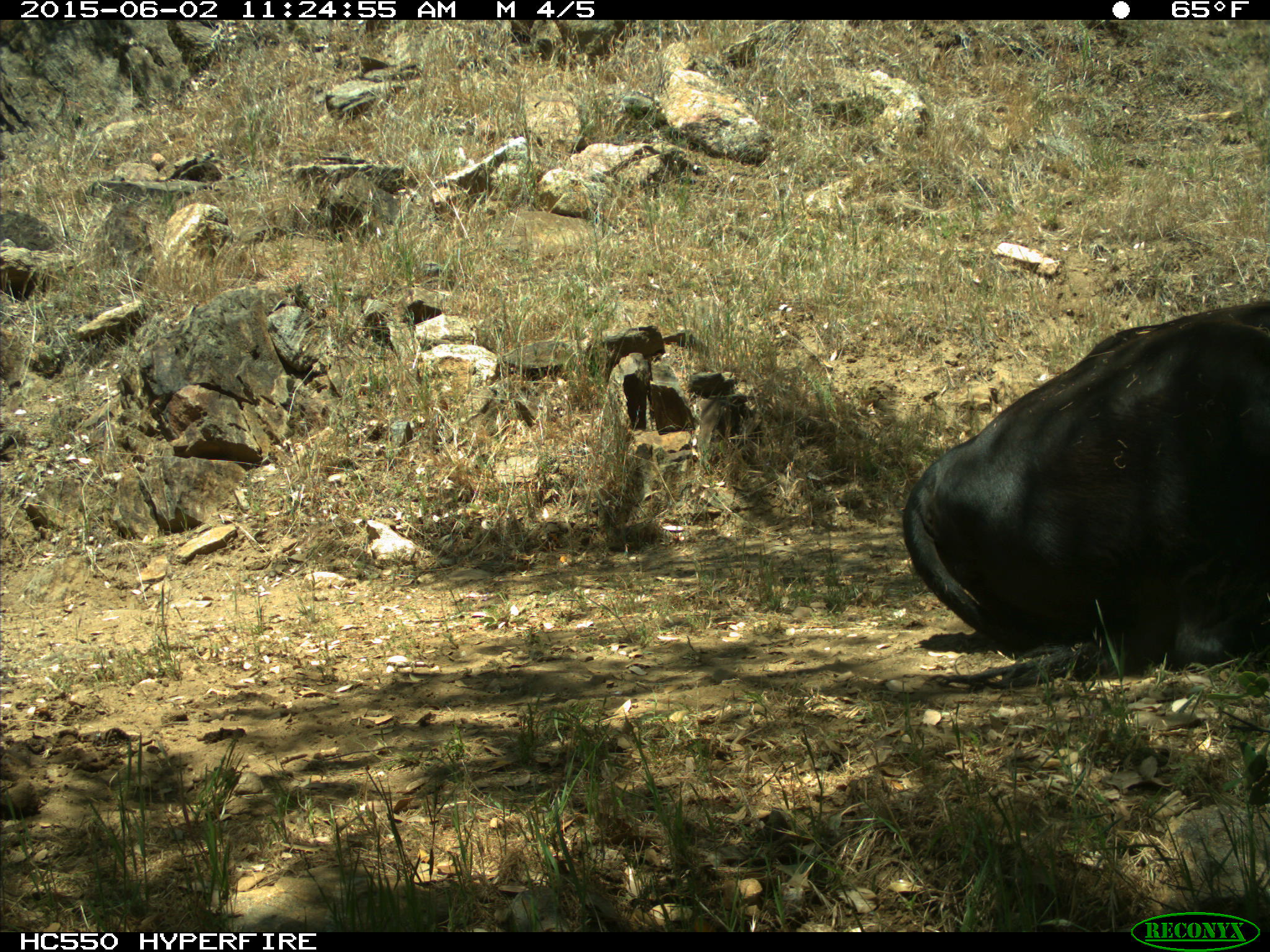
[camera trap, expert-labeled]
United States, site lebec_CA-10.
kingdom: Animalia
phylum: Chordata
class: Mammalia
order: Artiodactyla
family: Bovidae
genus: Bos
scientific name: Bos taurus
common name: domestic cow